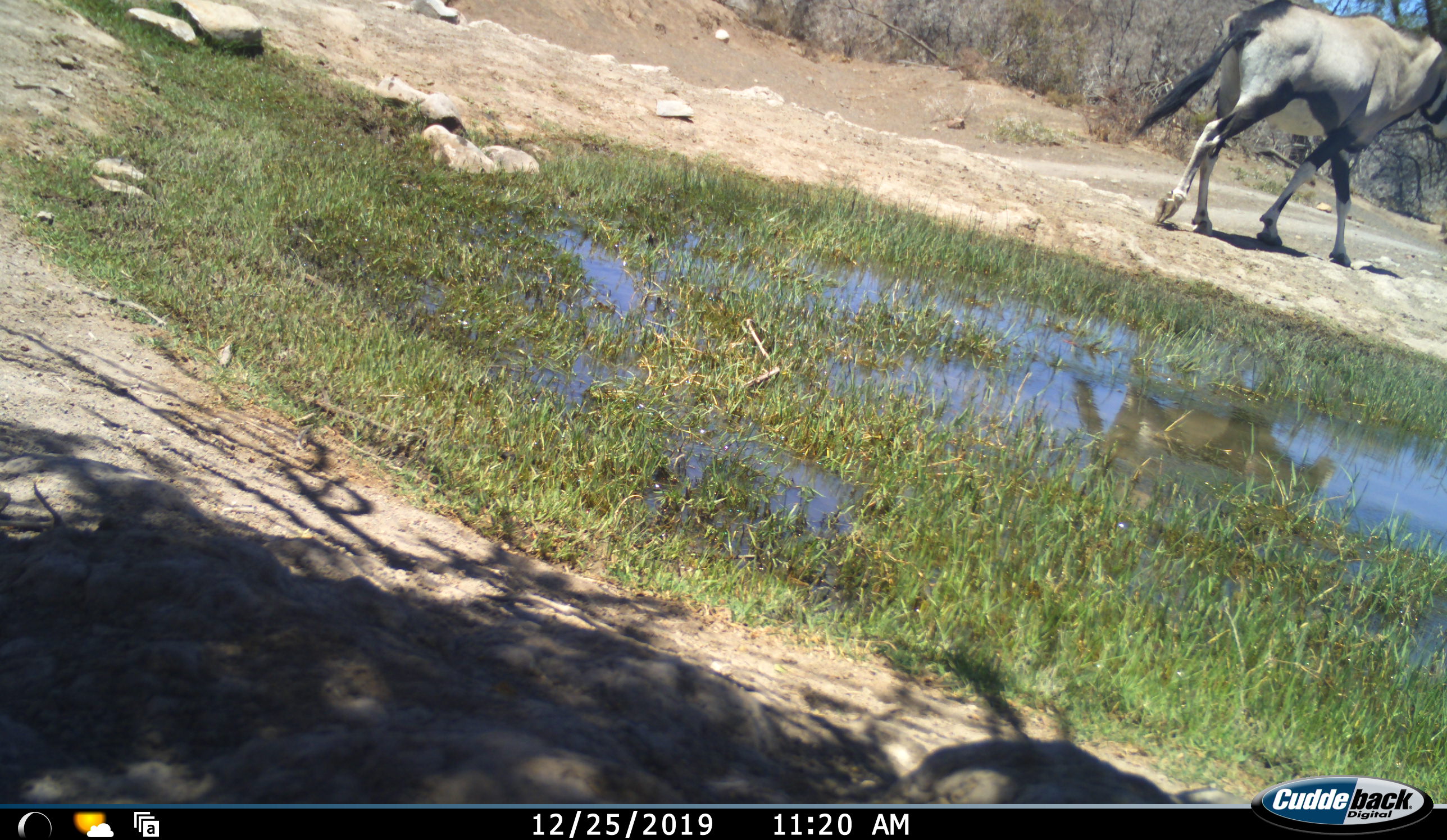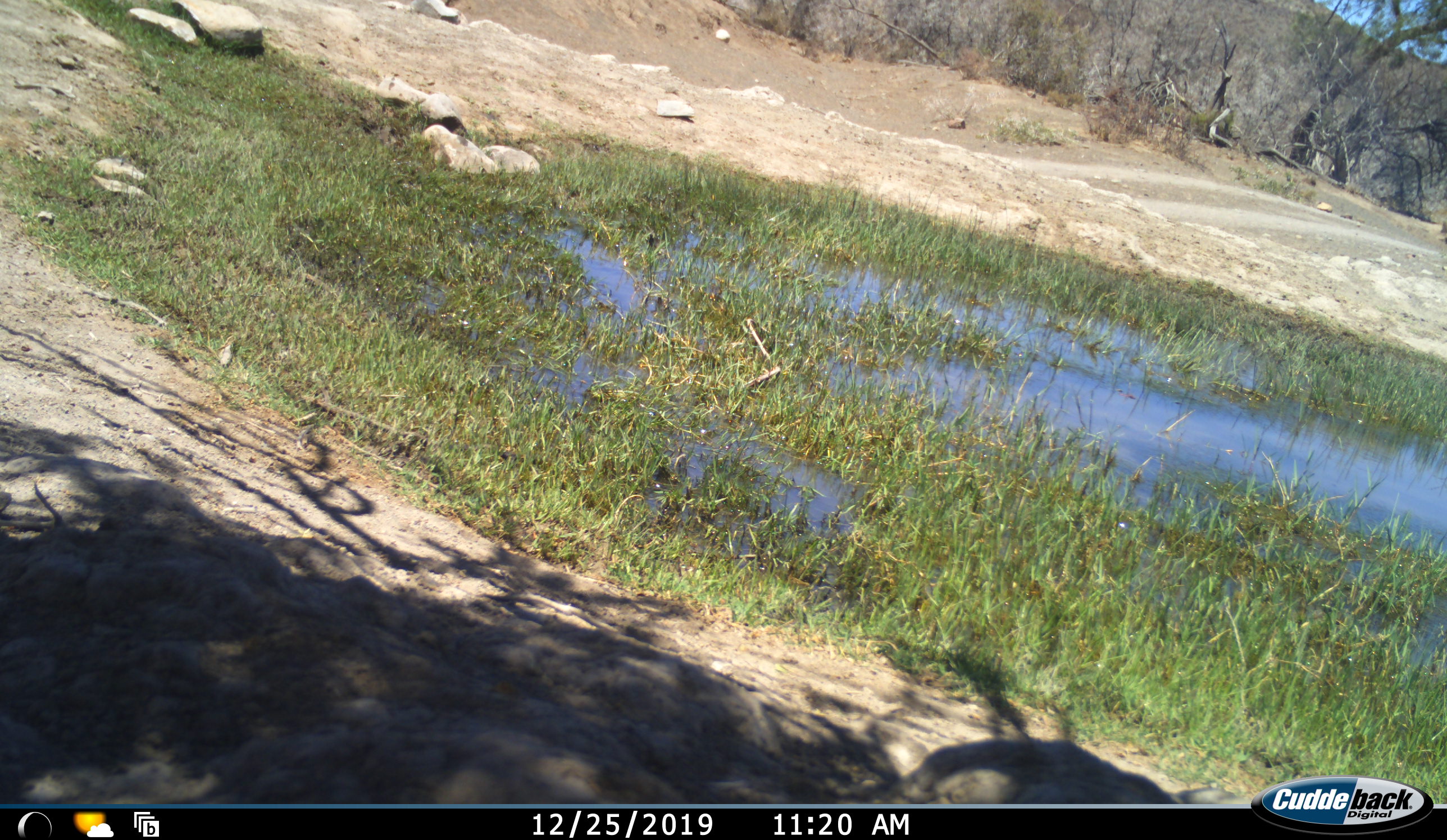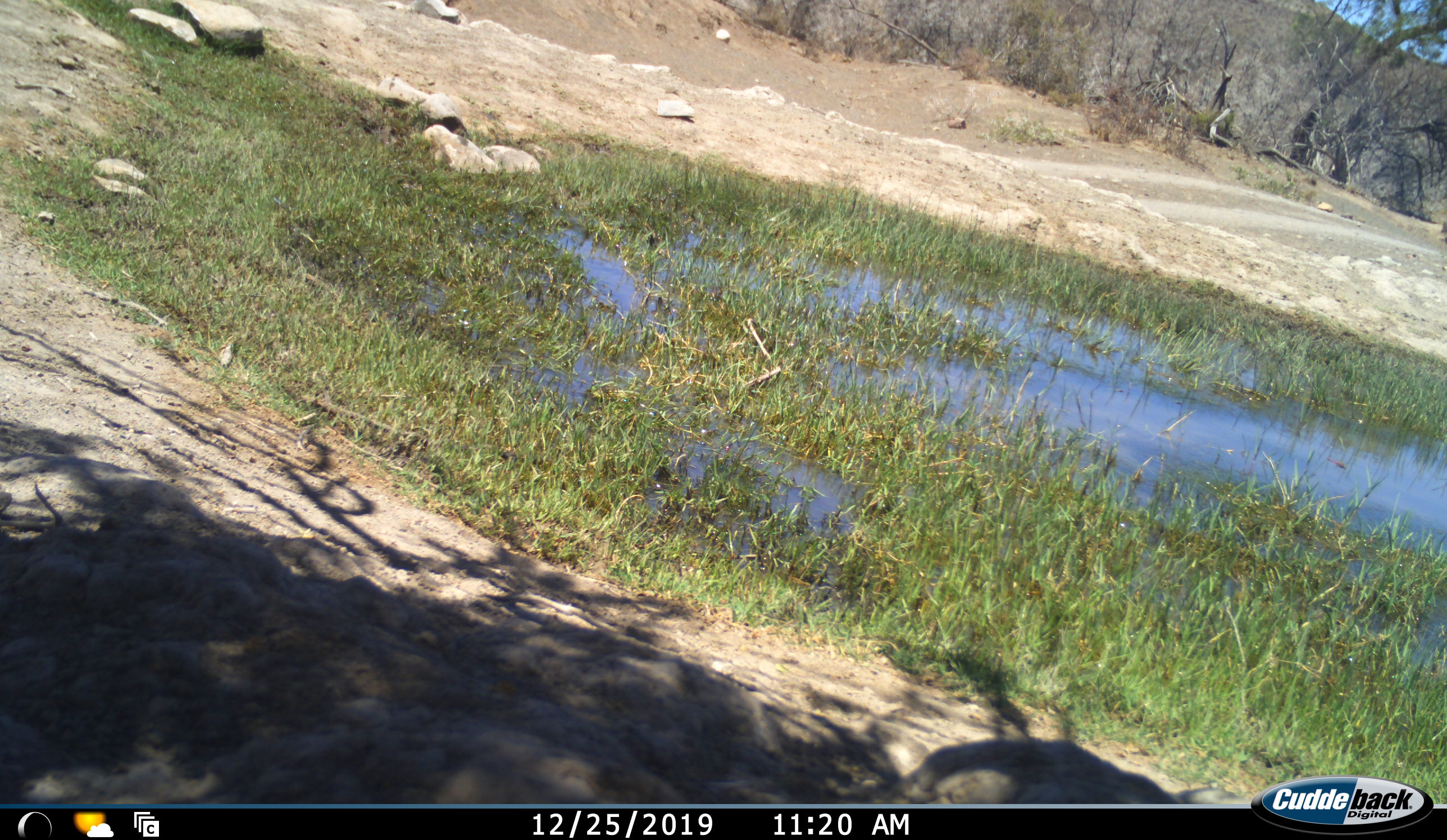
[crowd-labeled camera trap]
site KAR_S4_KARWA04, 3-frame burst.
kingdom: Animalia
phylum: Chordata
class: Mammalia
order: Artiodactyla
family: Bovidae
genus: Oryx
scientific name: Oryx gazella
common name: gemsbok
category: oryx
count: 1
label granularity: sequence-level